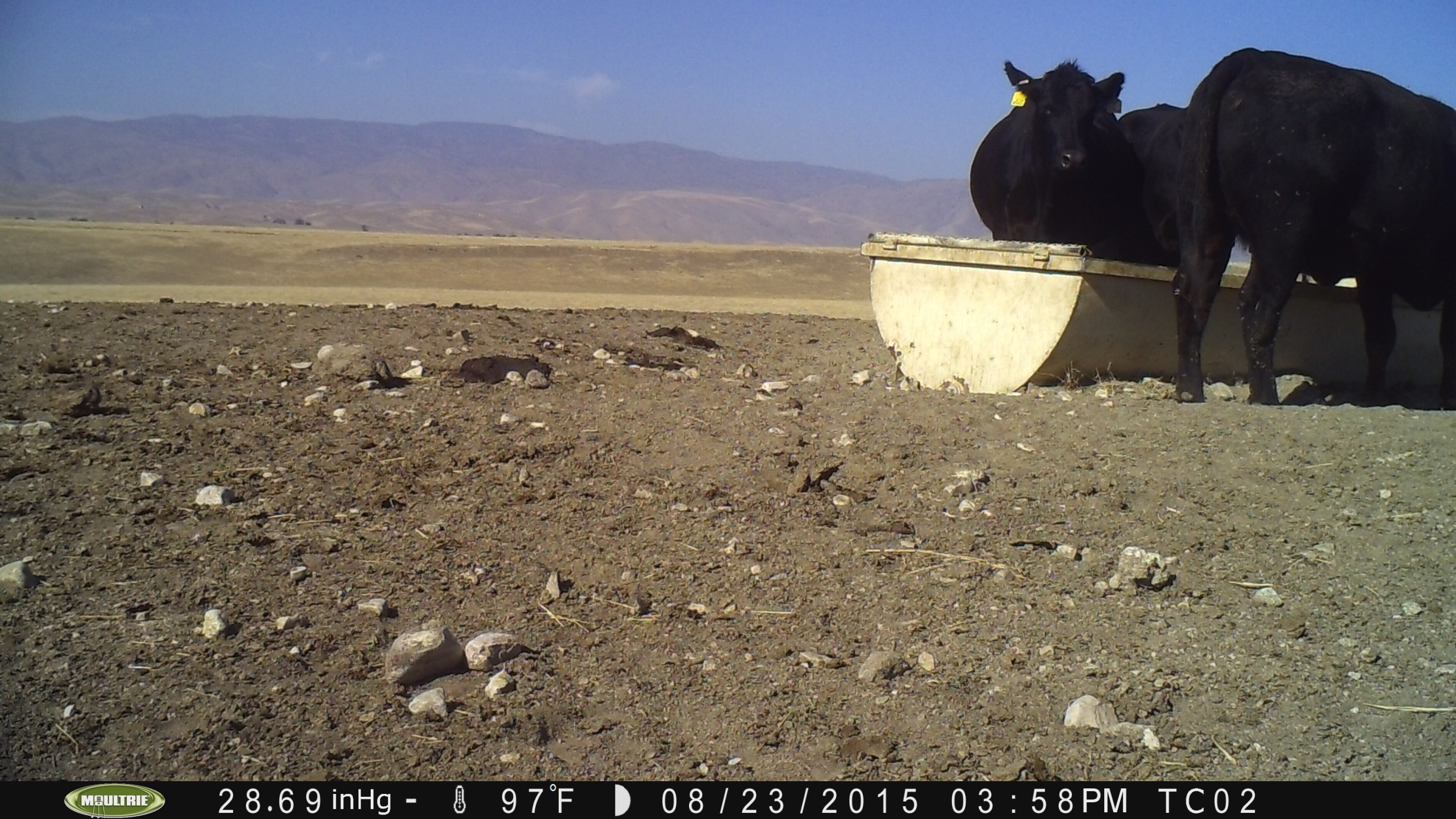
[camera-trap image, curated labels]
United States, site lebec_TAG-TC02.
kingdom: Animalia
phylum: Chordata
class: Mammalia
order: Artiodactyla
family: Bovidae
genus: Bos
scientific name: Bos taurus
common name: domestic cow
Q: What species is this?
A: Bos taurus (domestic cow).